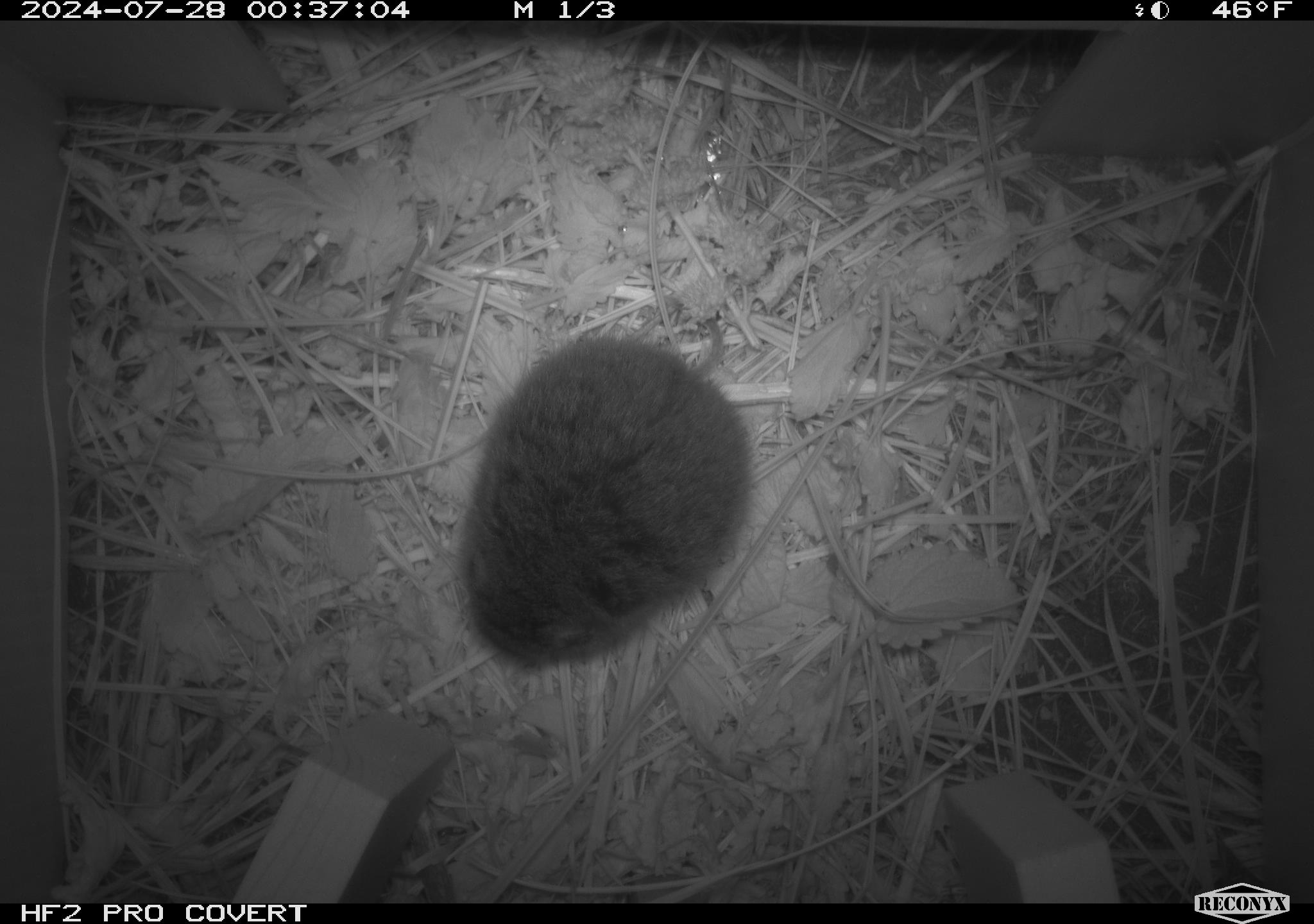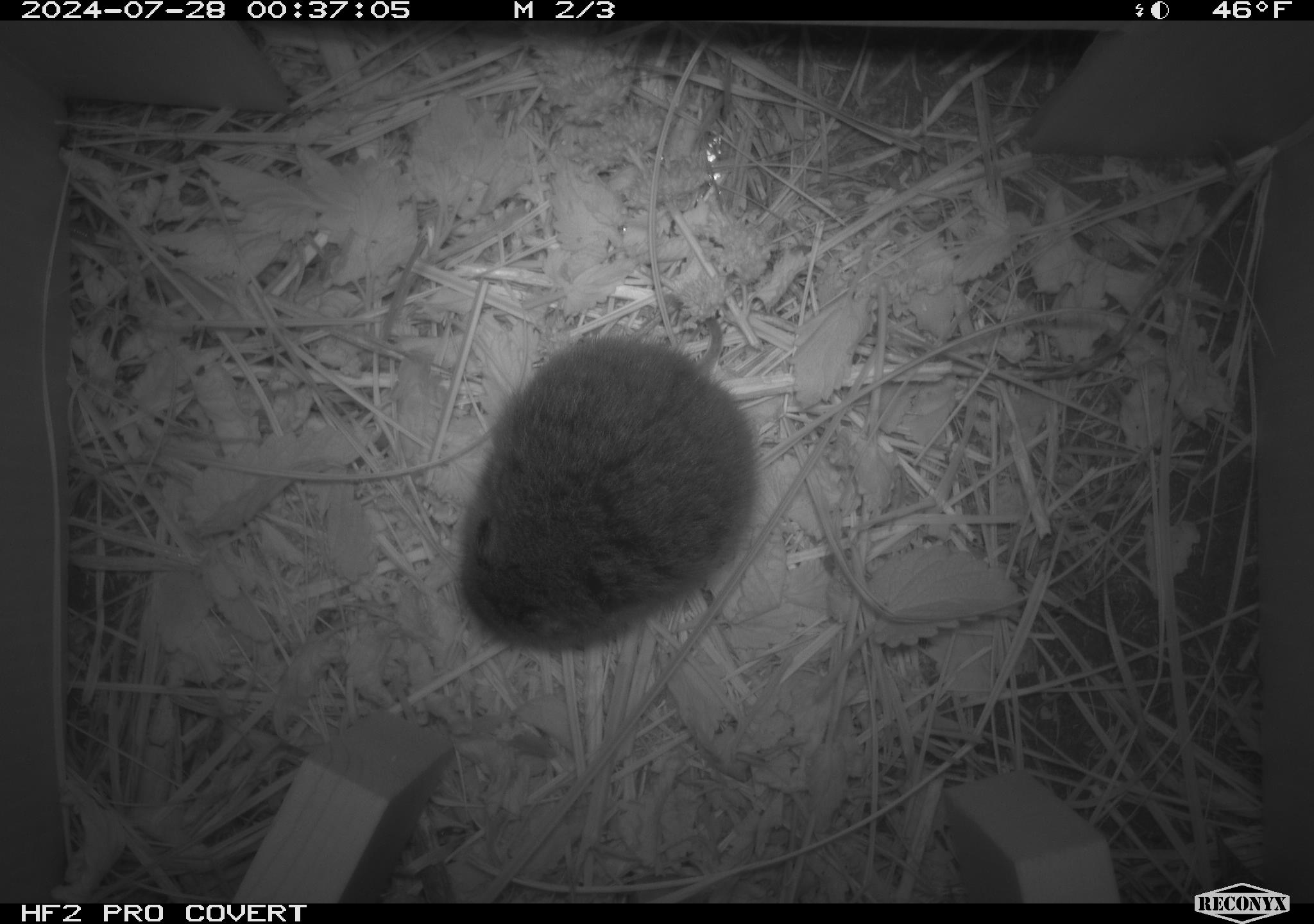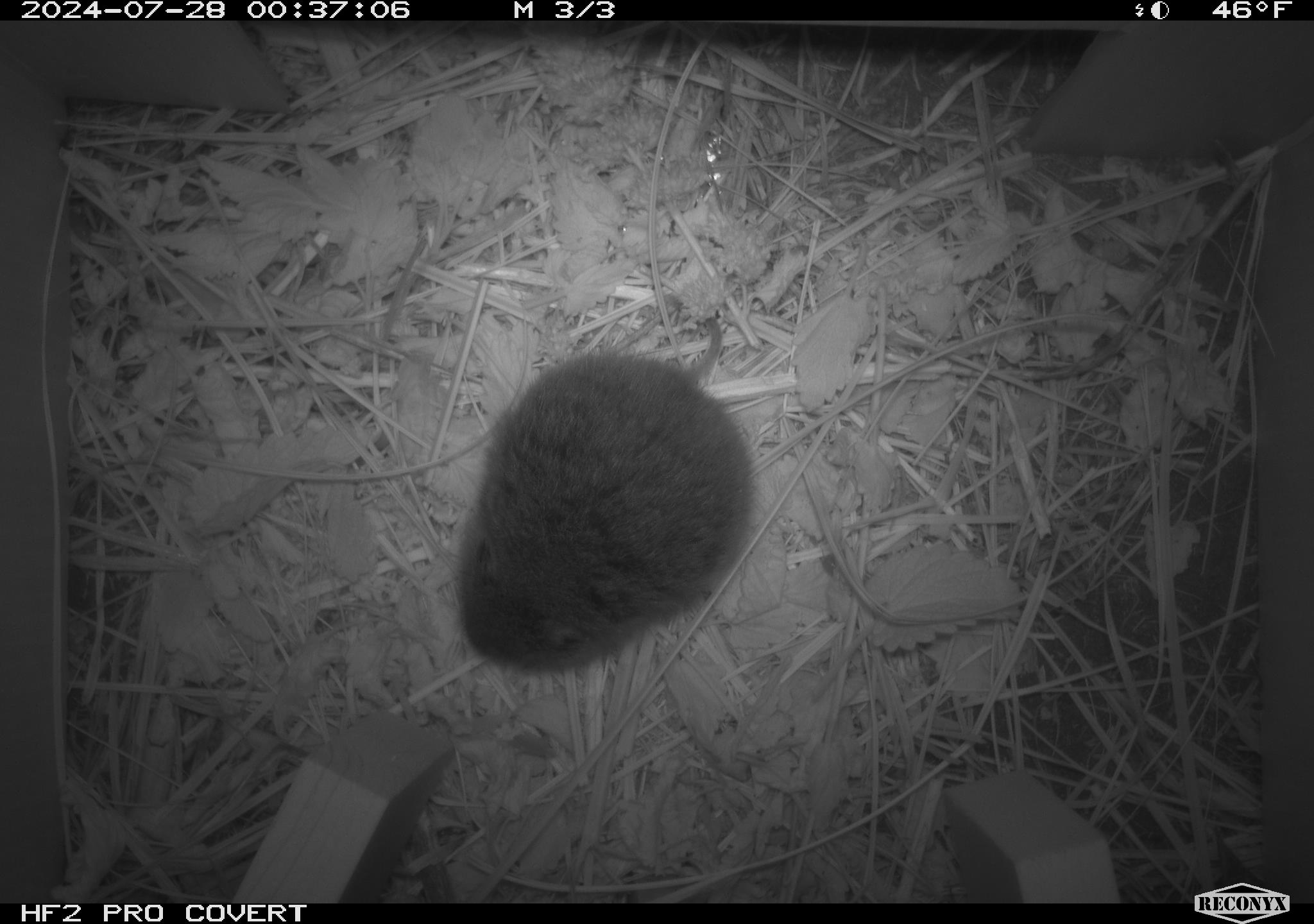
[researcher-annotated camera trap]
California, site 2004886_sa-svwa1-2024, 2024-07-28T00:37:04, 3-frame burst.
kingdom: Animalia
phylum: Chordata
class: Mammalia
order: Rodentia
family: Cricetidae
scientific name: Arvicolinae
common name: voles, lemmings, and muskrats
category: arvicolinae subfamily